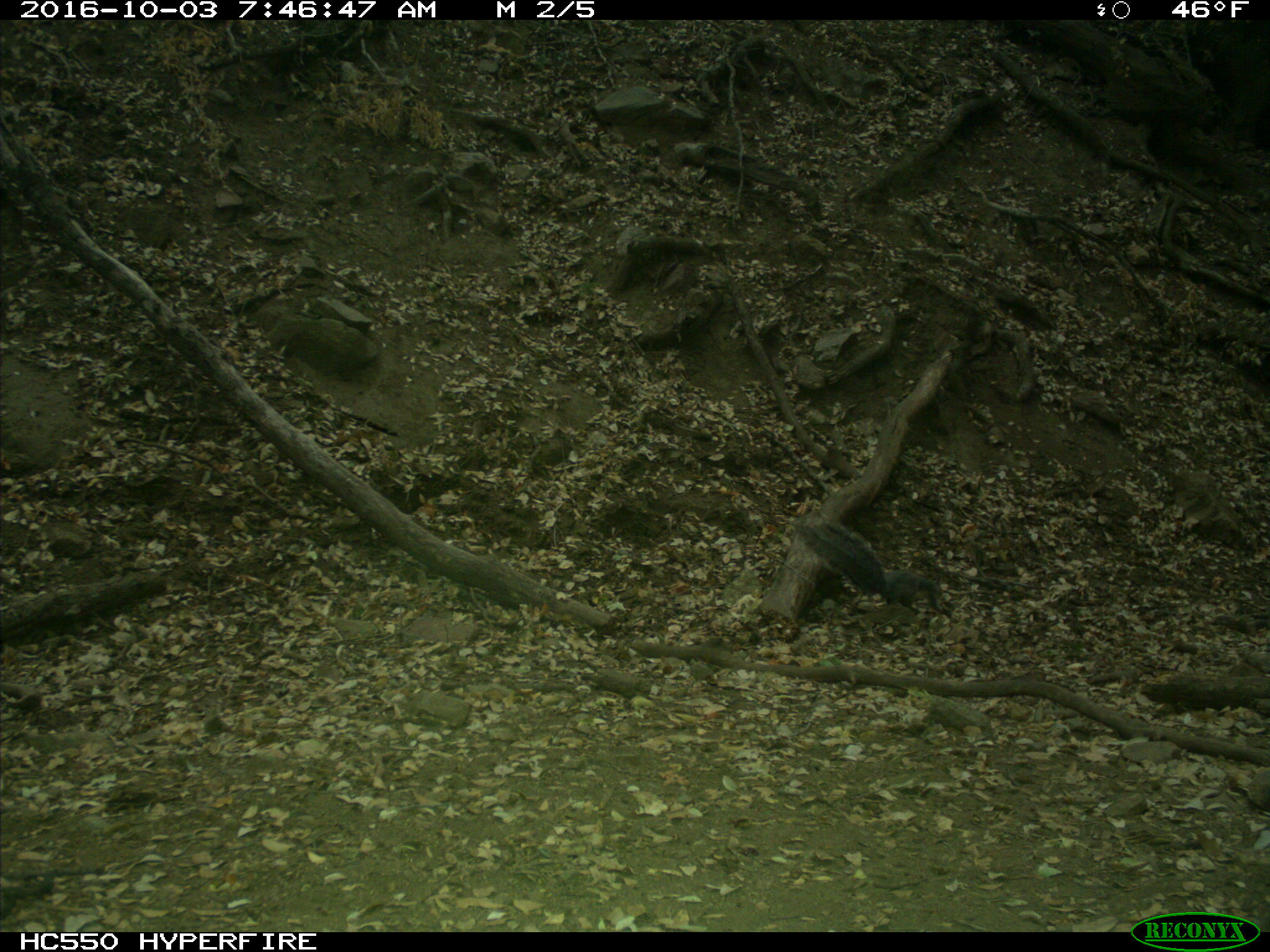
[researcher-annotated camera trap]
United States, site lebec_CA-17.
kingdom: Animalia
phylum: Chordata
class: Mammalia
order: Rodentia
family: Sciuridae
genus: Sciurus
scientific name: Sciurus carolinensis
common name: eastern gray squirrel